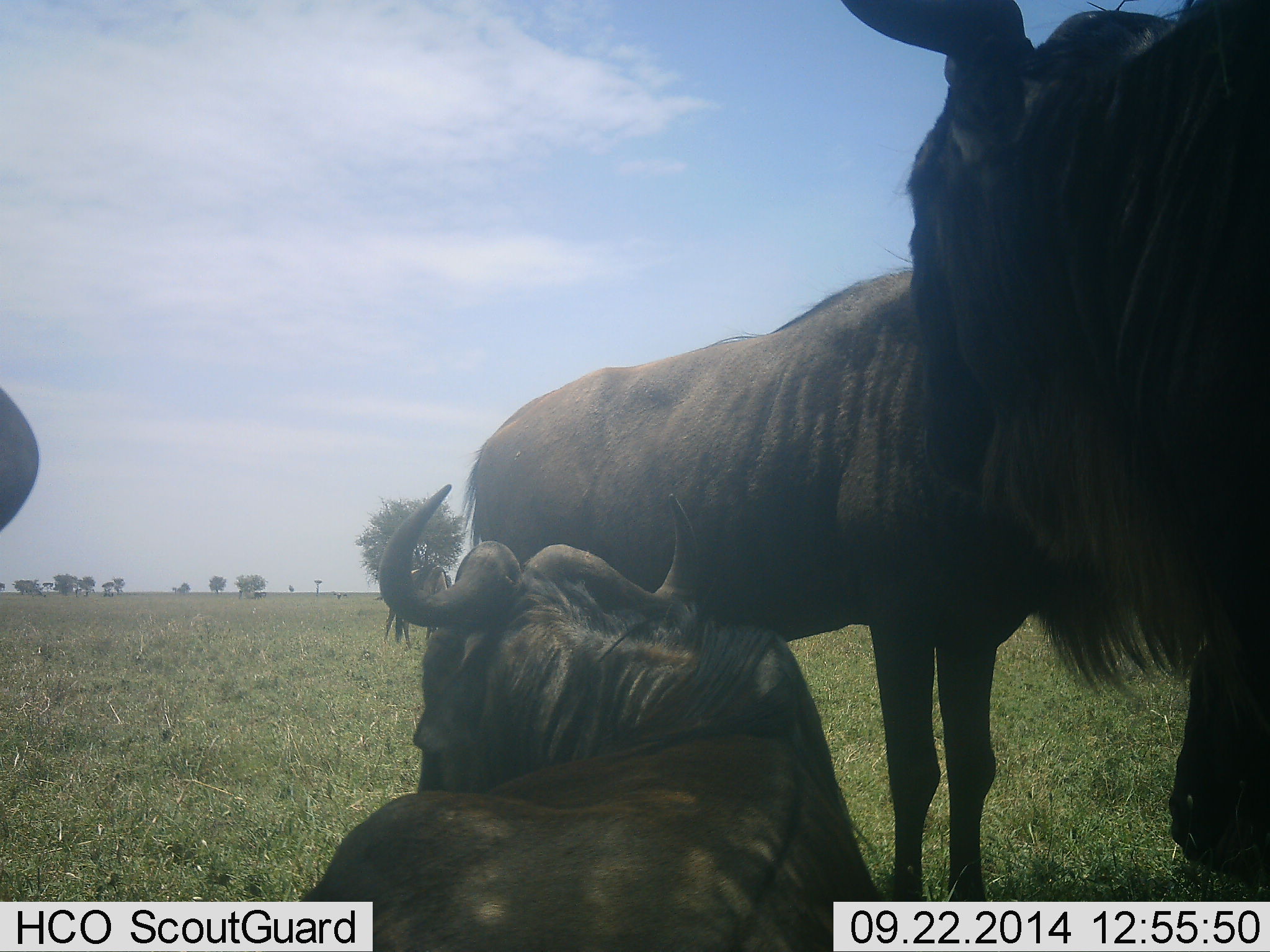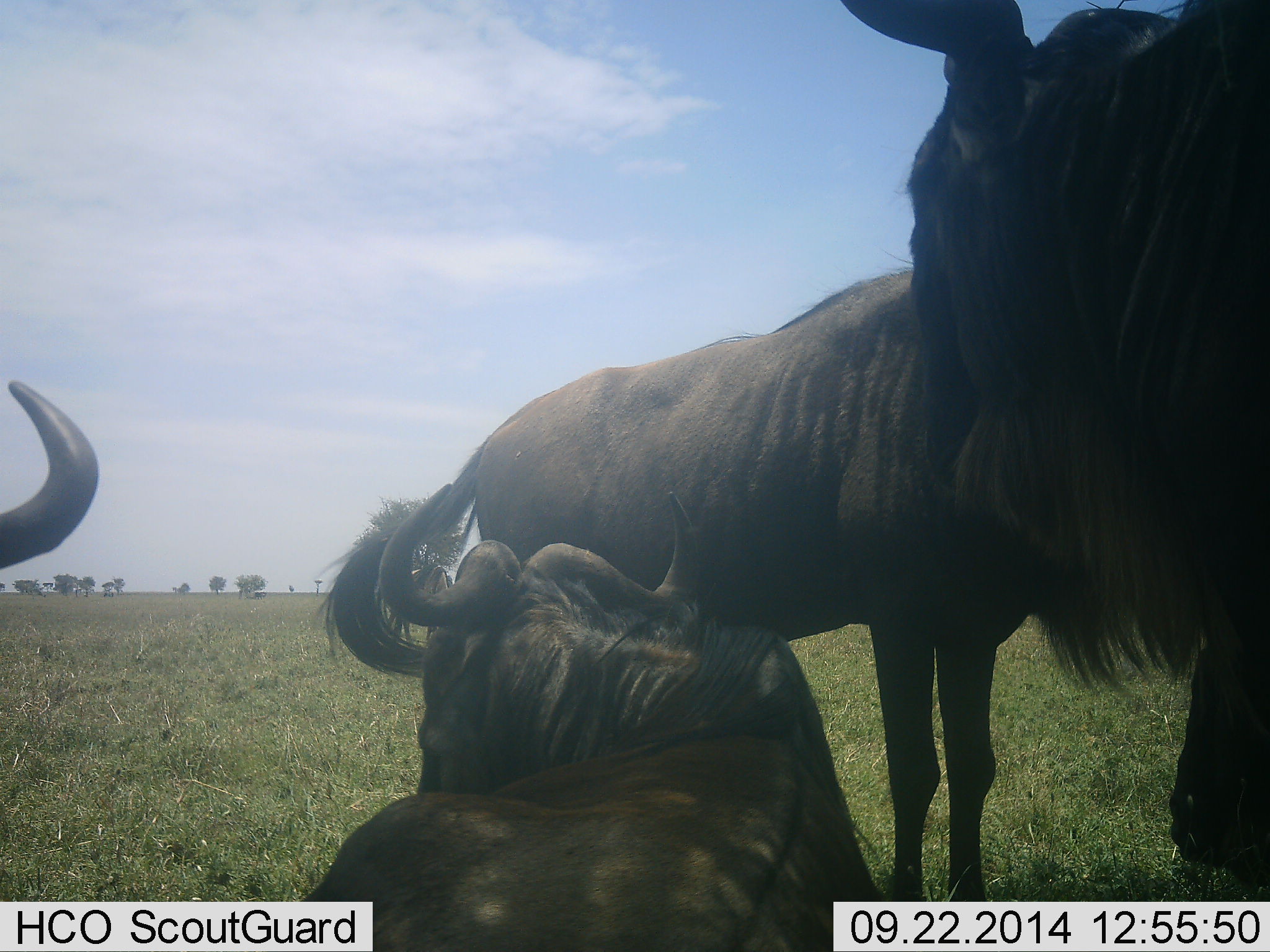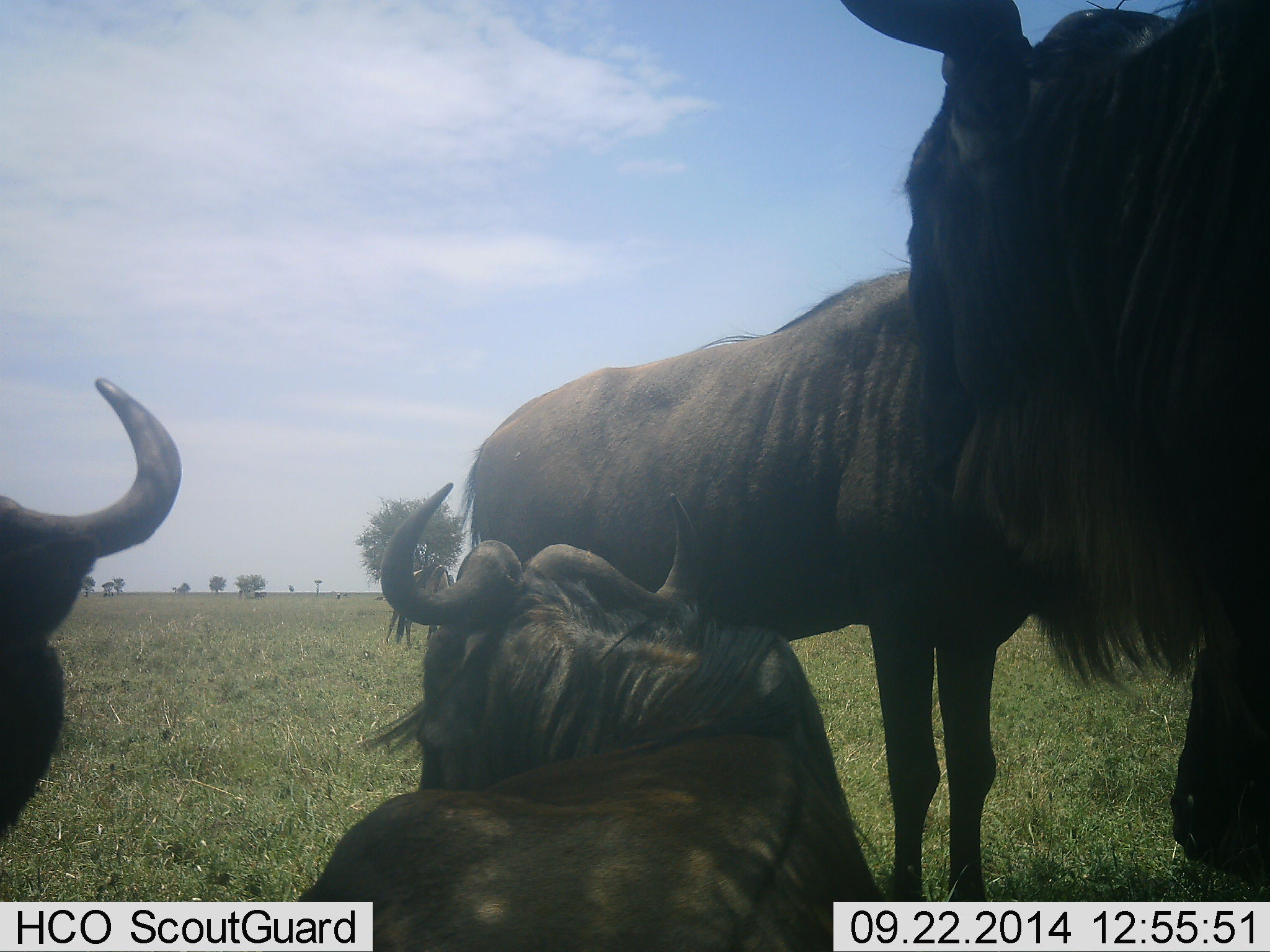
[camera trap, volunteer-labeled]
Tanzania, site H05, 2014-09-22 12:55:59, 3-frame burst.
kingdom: Animalia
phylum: Chordata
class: Mammalia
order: Artiodactyla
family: Bovidae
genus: Connochaetes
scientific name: Connochaetes taurinus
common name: blue wildebeest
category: wildebeest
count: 4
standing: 80%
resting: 90%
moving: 0%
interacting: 10%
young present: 0%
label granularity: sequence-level